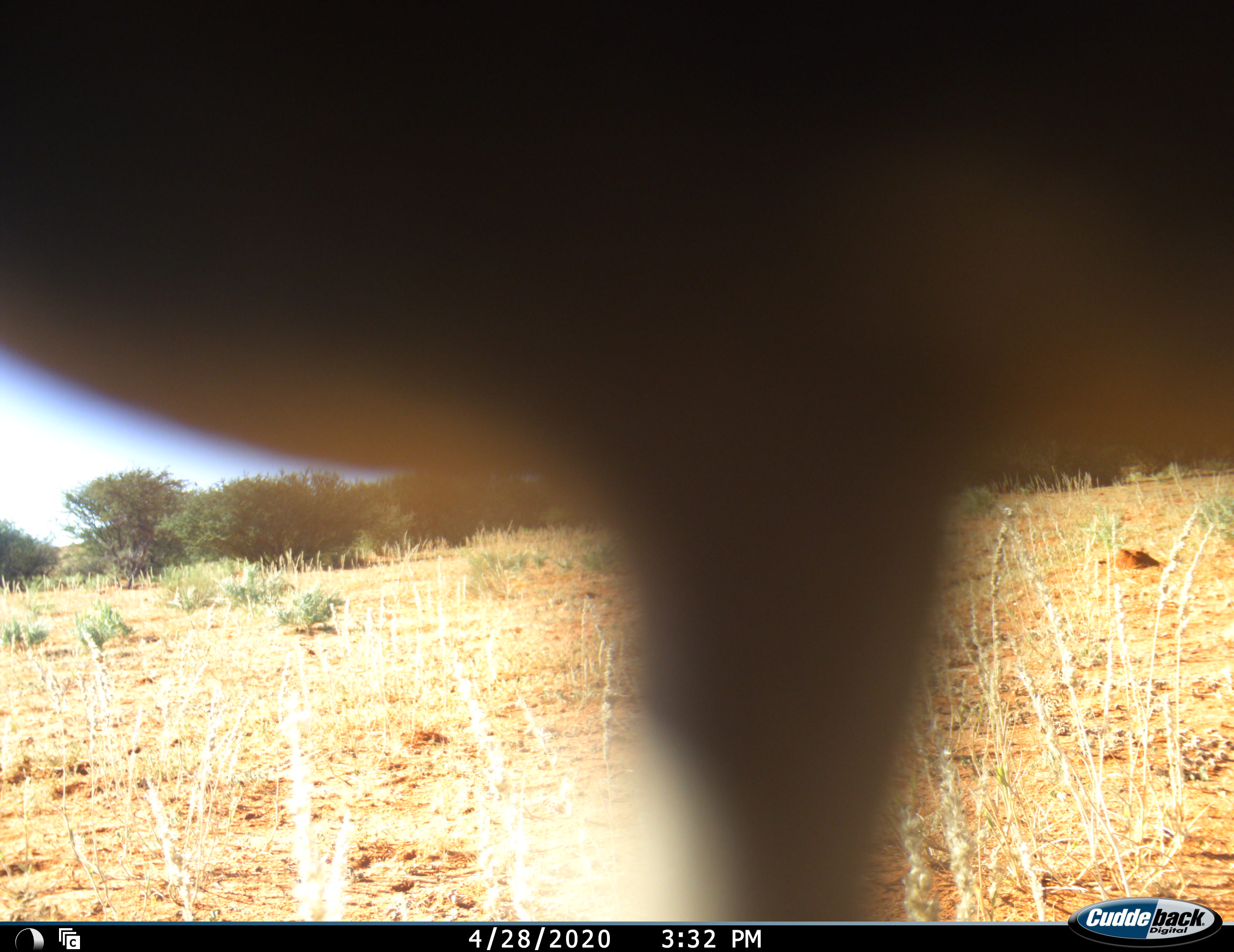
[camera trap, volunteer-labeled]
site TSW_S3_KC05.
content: unidentified animal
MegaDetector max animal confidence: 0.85